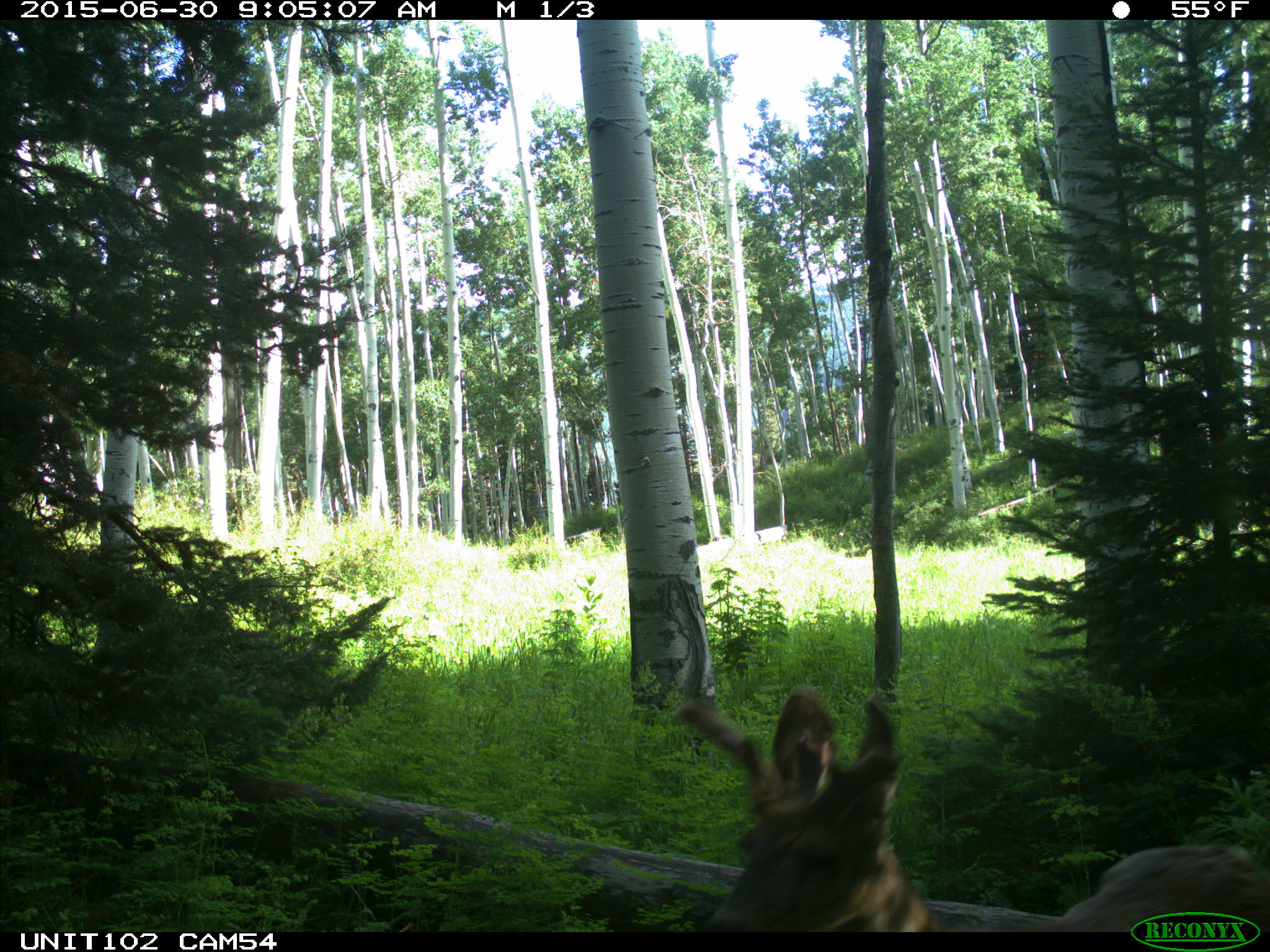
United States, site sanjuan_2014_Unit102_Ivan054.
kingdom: Animalia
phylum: Chordata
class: Mammalia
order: Artiodactyla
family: Cervidae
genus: Odocoileus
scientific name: Odocoileus hemionus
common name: mule deer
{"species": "Odocoileus hemionus (mule deer)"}